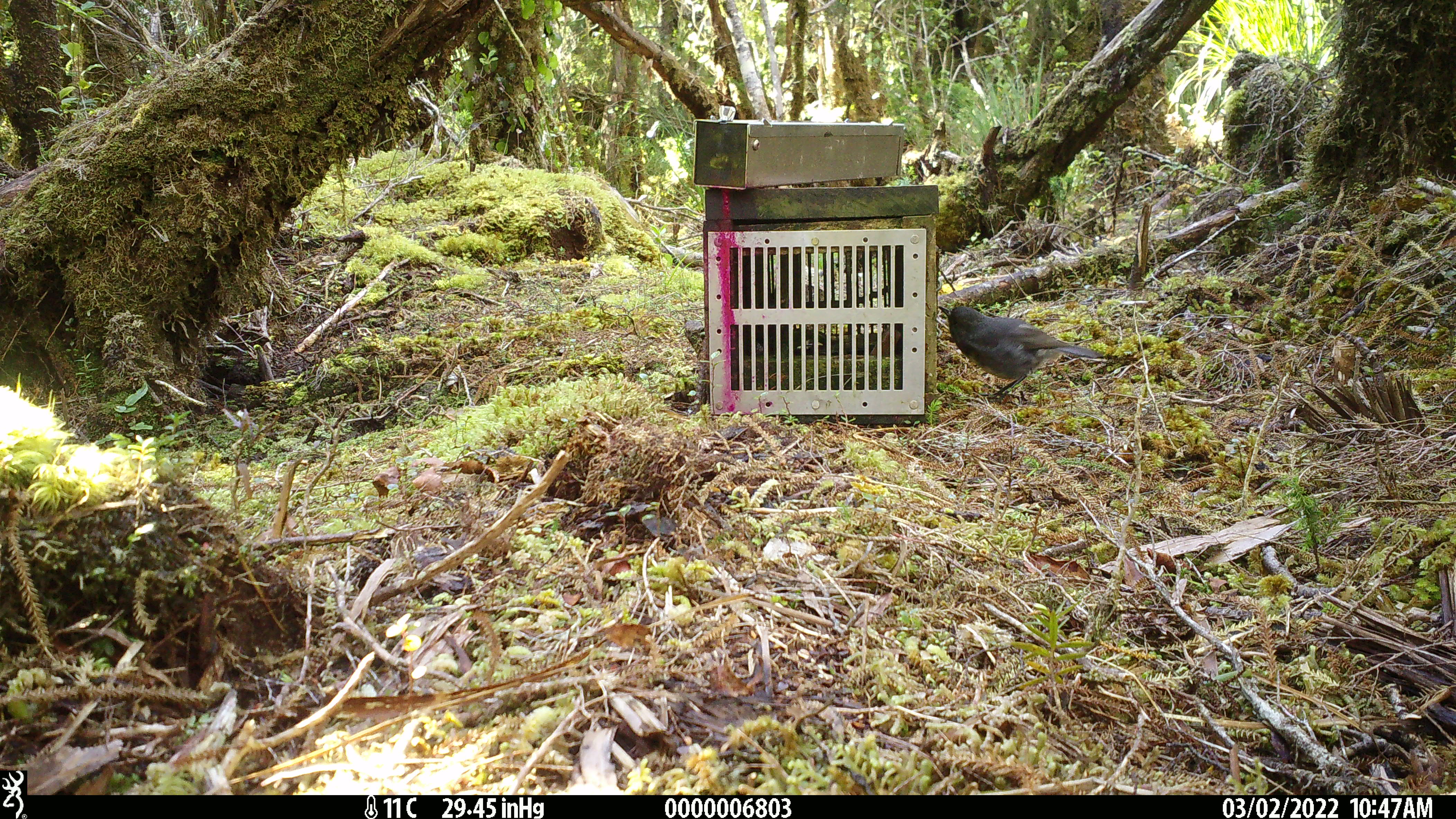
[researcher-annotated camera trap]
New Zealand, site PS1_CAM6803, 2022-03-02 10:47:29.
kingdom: Animalia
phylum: Chordata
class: Aves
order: Passeriformes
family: Petroicidae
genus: Petroica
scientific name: Petroica australis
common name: new zealand robin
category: robin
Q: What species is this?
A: Robin (new zealand robin) (Petroica australis).